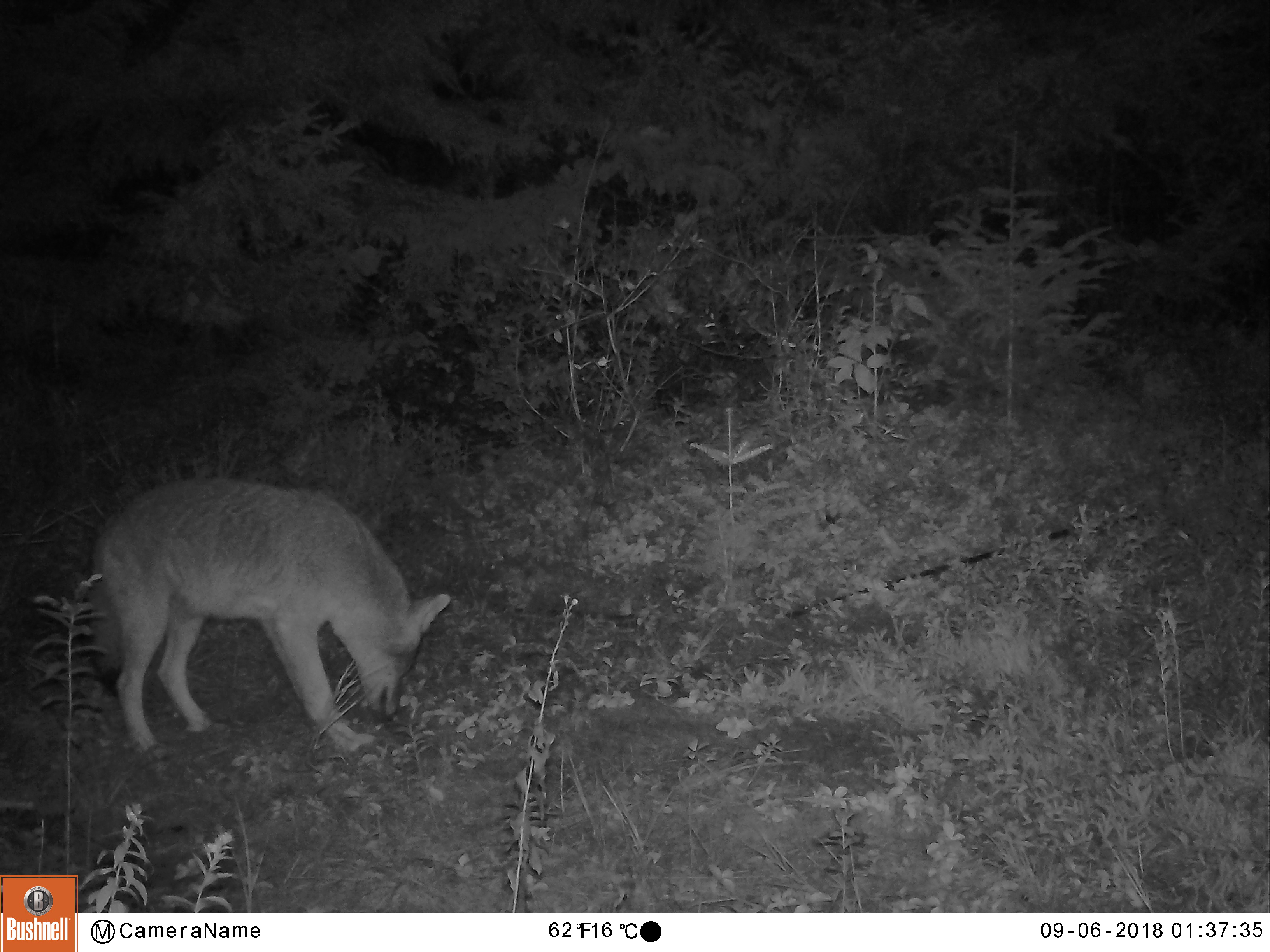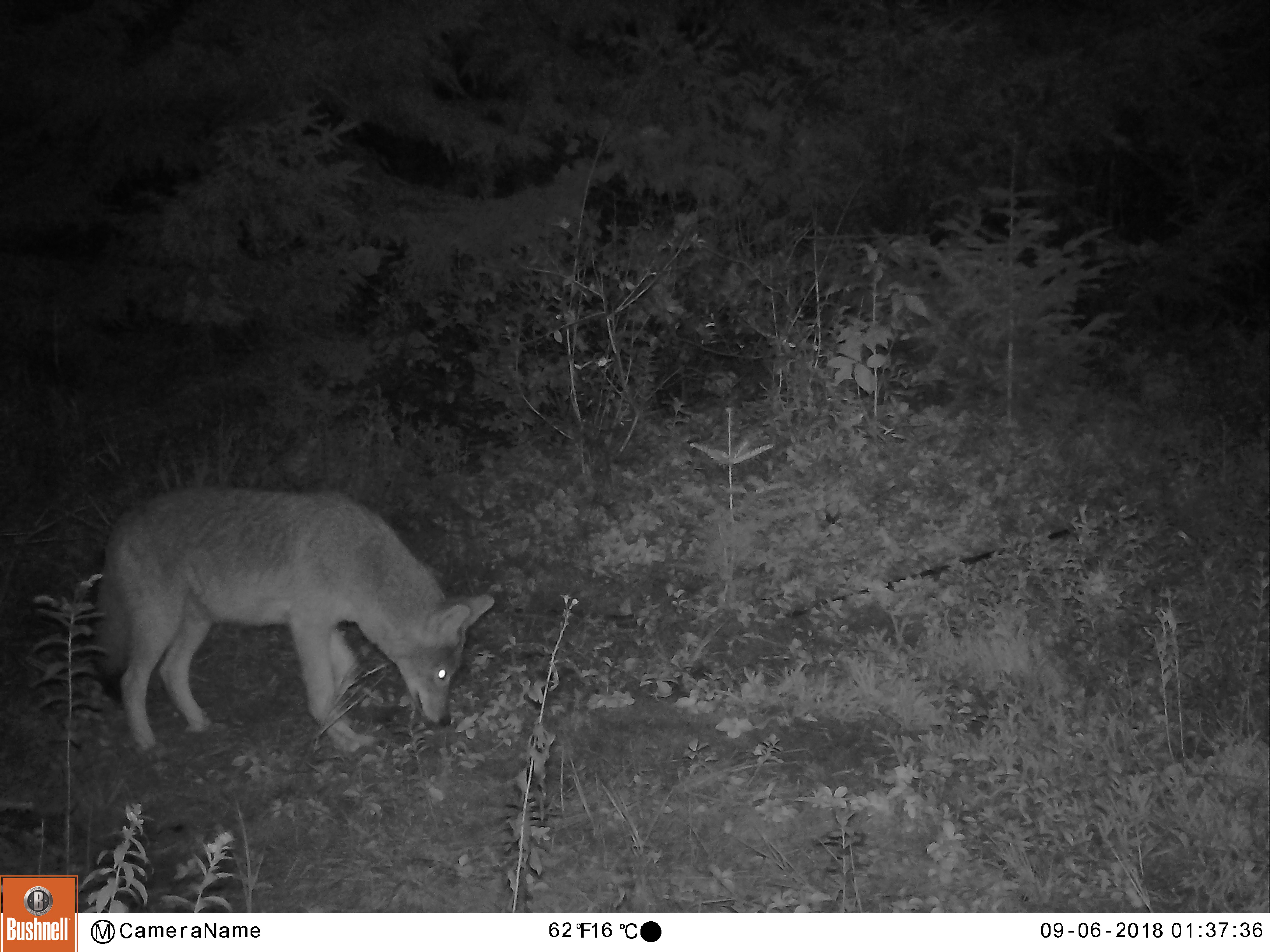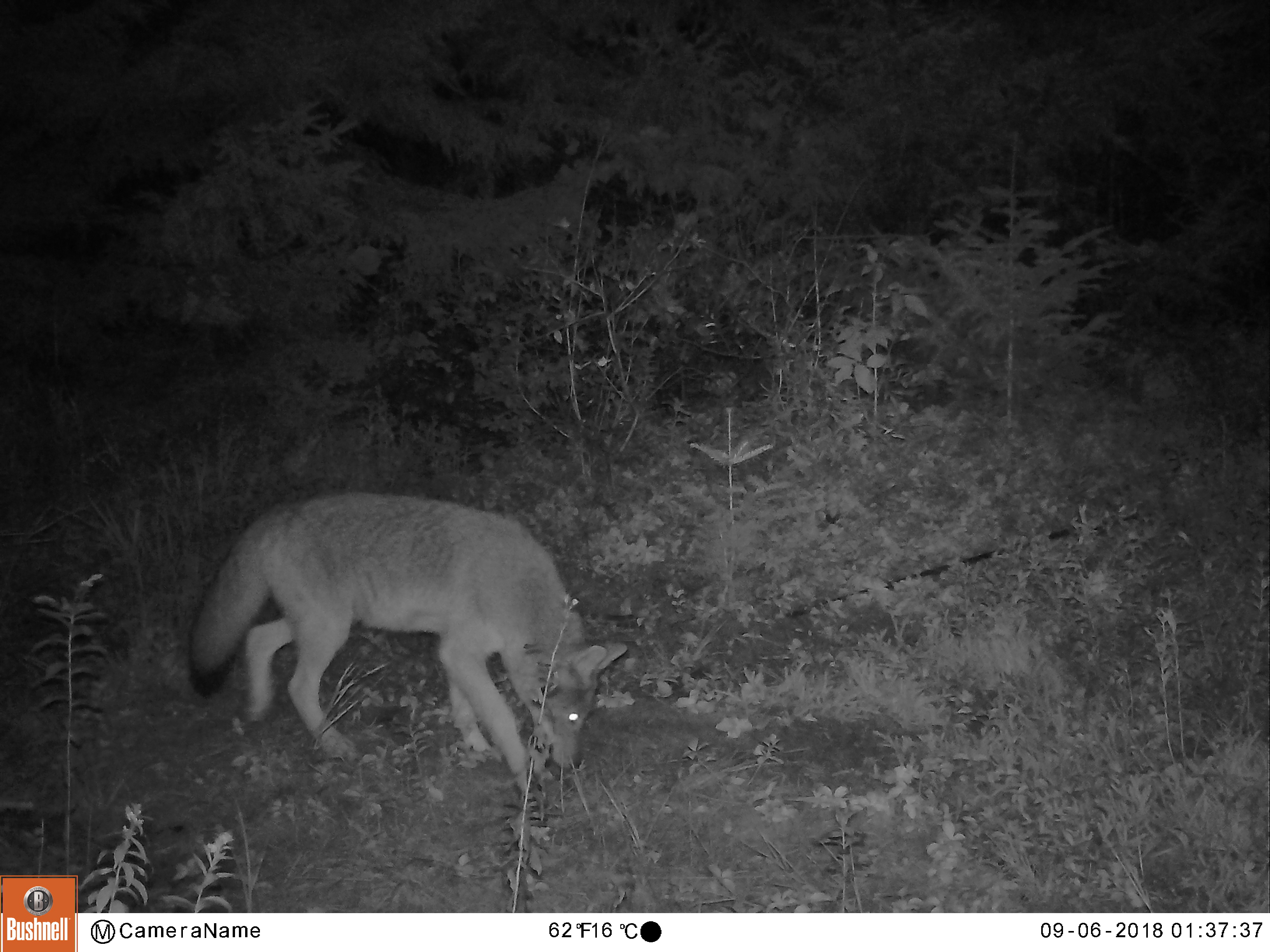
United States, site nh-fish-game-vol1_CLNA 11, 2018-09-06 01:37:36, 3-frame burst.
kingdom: Animalia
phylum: Chordata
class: Mammalia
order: Carnivora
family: Canidae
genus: Canis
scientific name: Canis latrans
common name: coyote